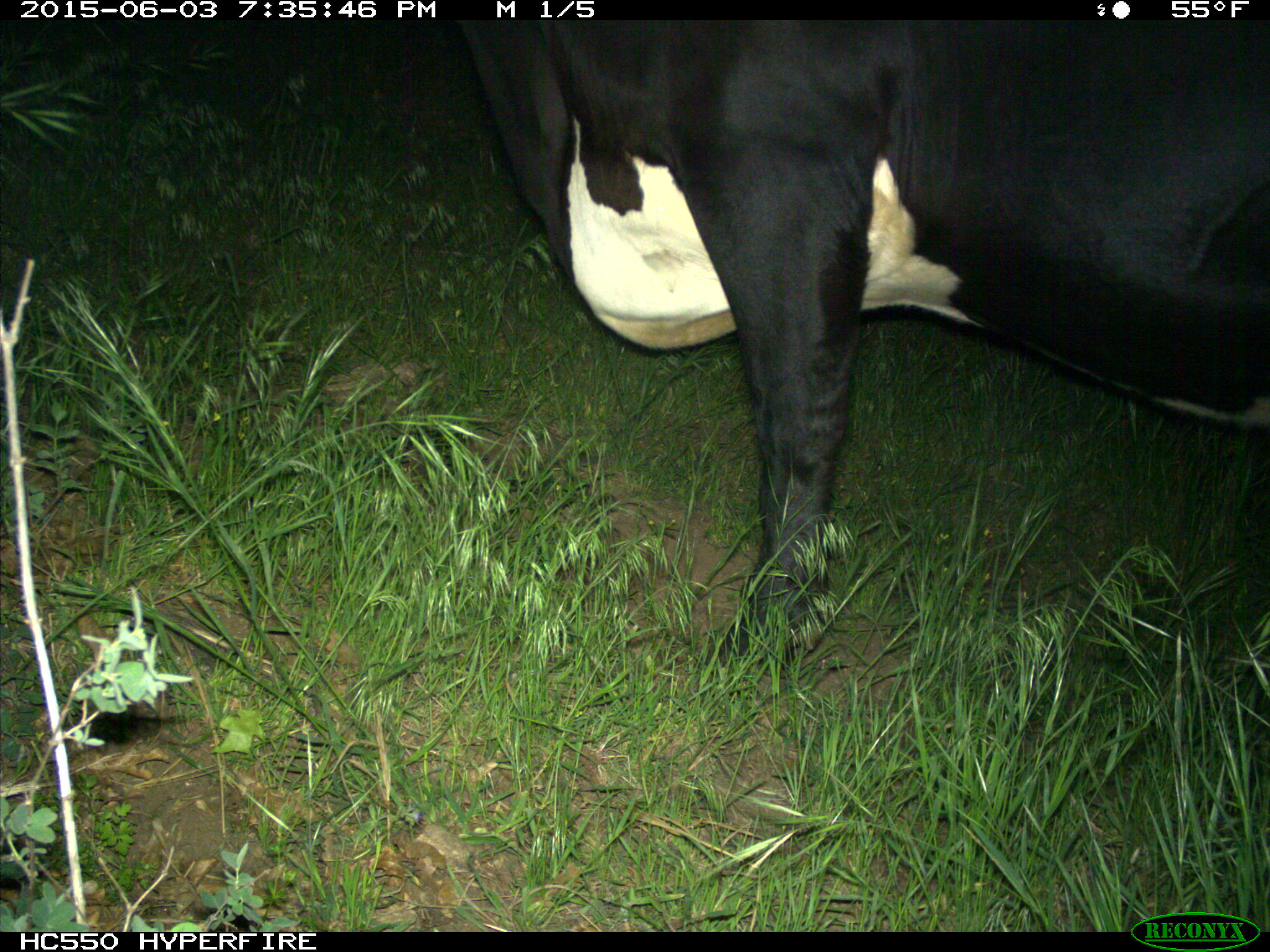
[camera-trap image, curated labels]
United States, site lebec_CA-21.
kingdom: Animalia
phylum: Chordata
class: Mammalia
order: Artiodactyla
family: Bovidae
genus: Bos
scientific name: Bos taurus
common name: domestic cow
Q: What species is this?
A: Bos taurus (domestic cow).